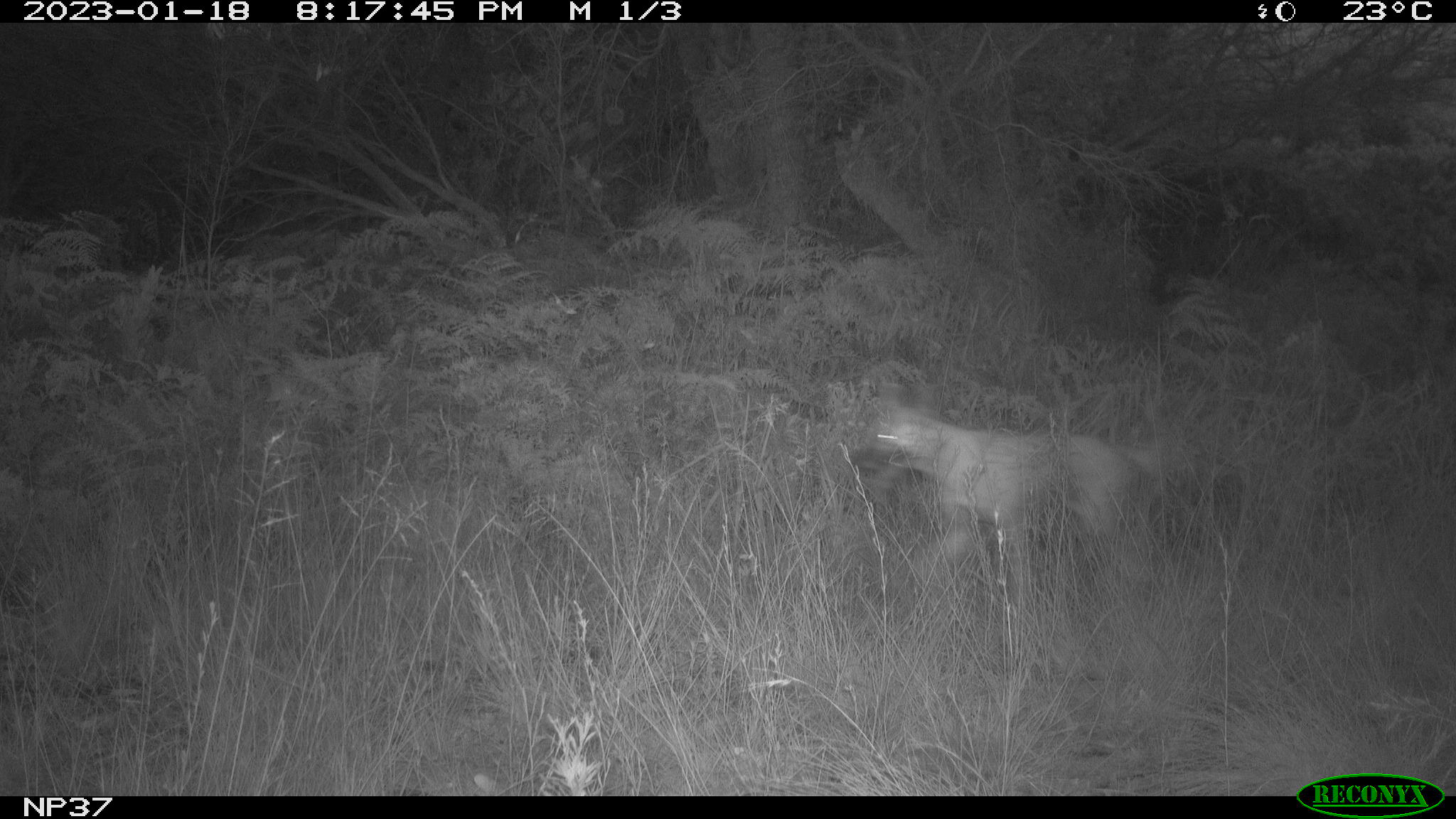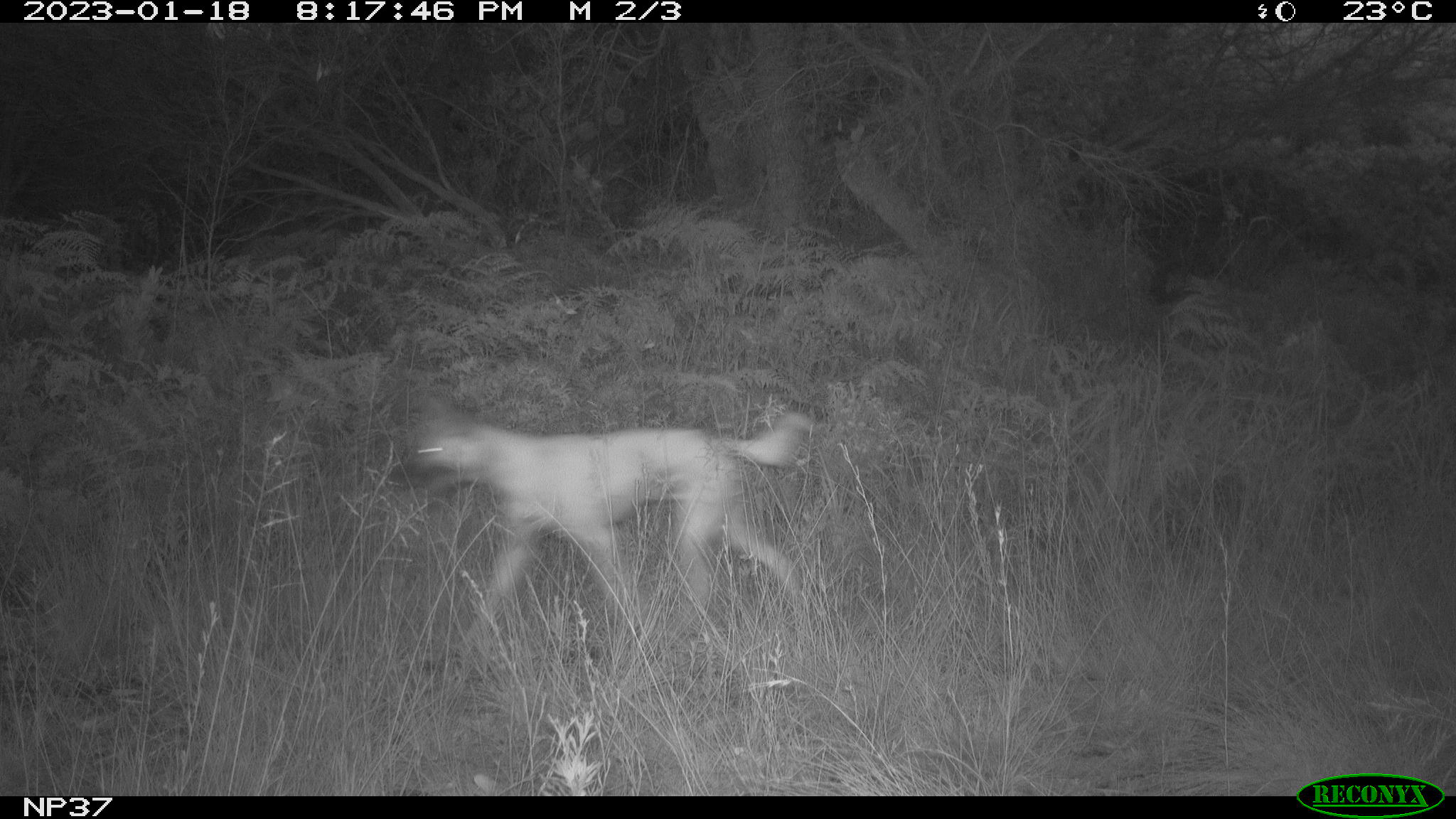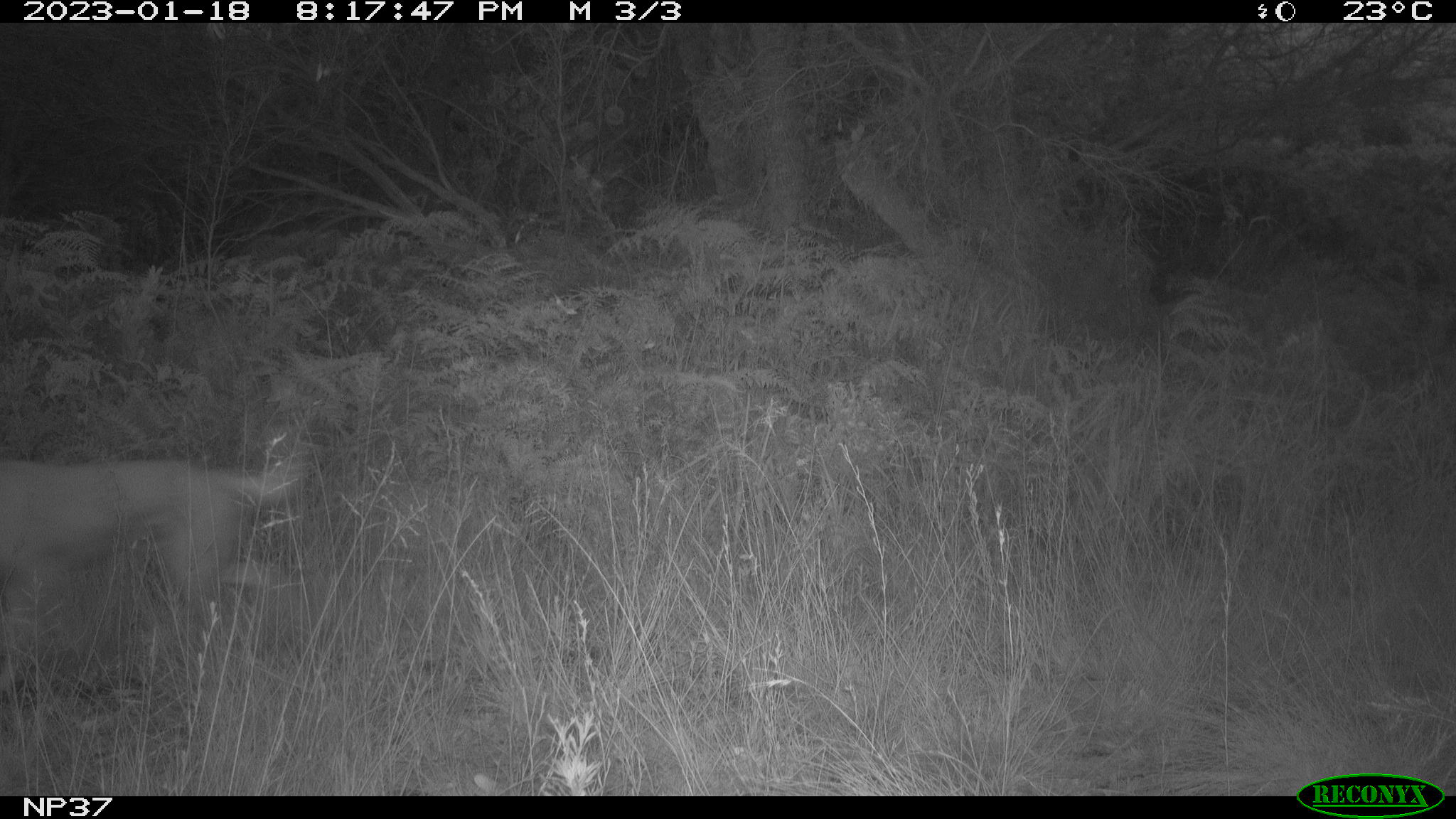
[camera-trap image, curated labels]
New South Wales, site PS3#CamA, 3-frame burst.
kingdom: Animalia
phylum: Chordata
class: Mammalia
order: Carnivora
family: Canidae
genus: Canis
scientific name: Canis familiaris dingo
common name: dingo